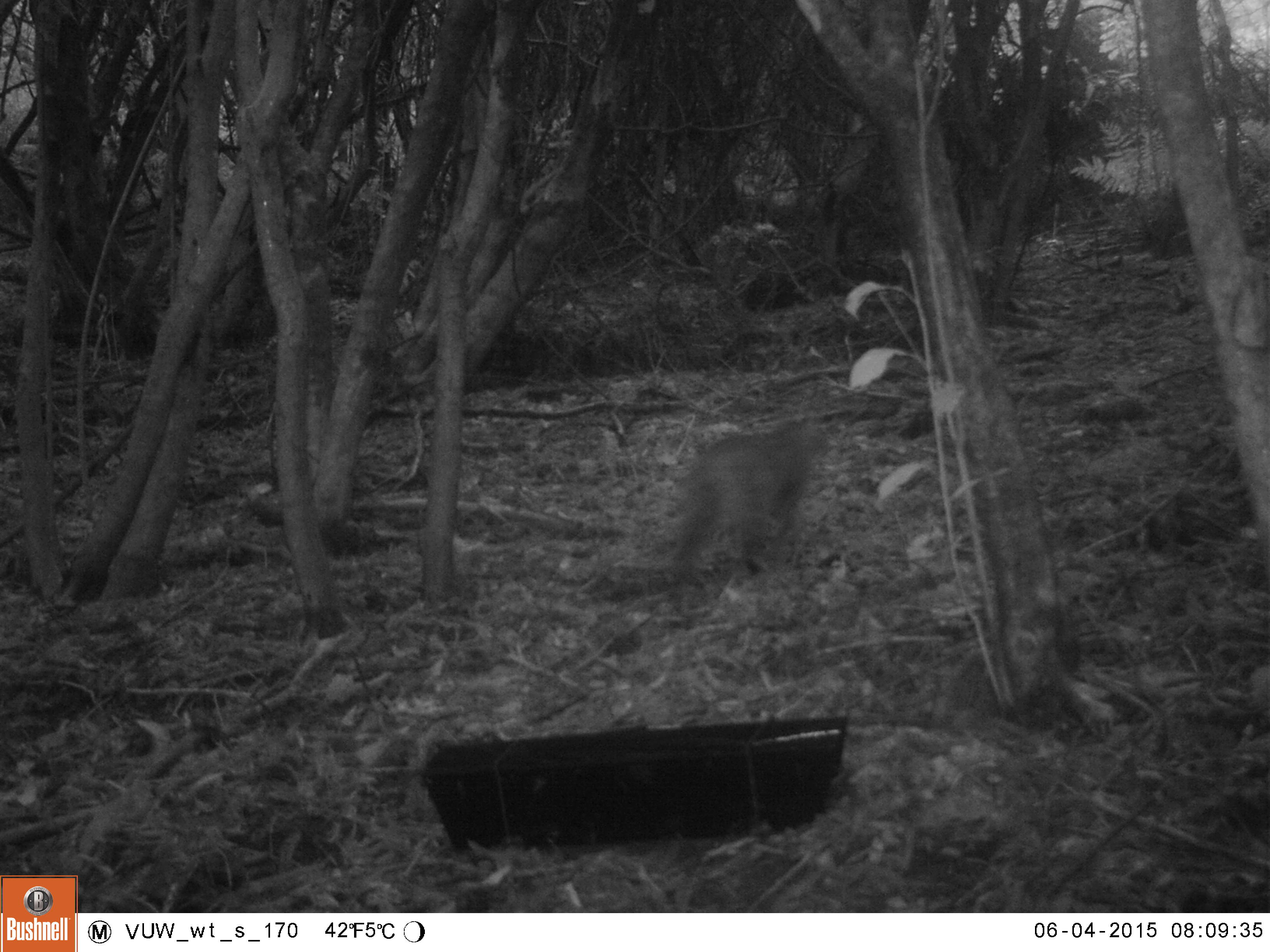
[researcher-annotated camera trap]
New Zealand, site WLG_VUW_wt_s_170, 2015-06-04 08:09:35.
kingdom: Animalia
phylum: Chordata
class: Mammalia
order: Carnivora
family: Felidae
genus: Felis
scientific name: Felis catus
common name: domestic cat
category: cat